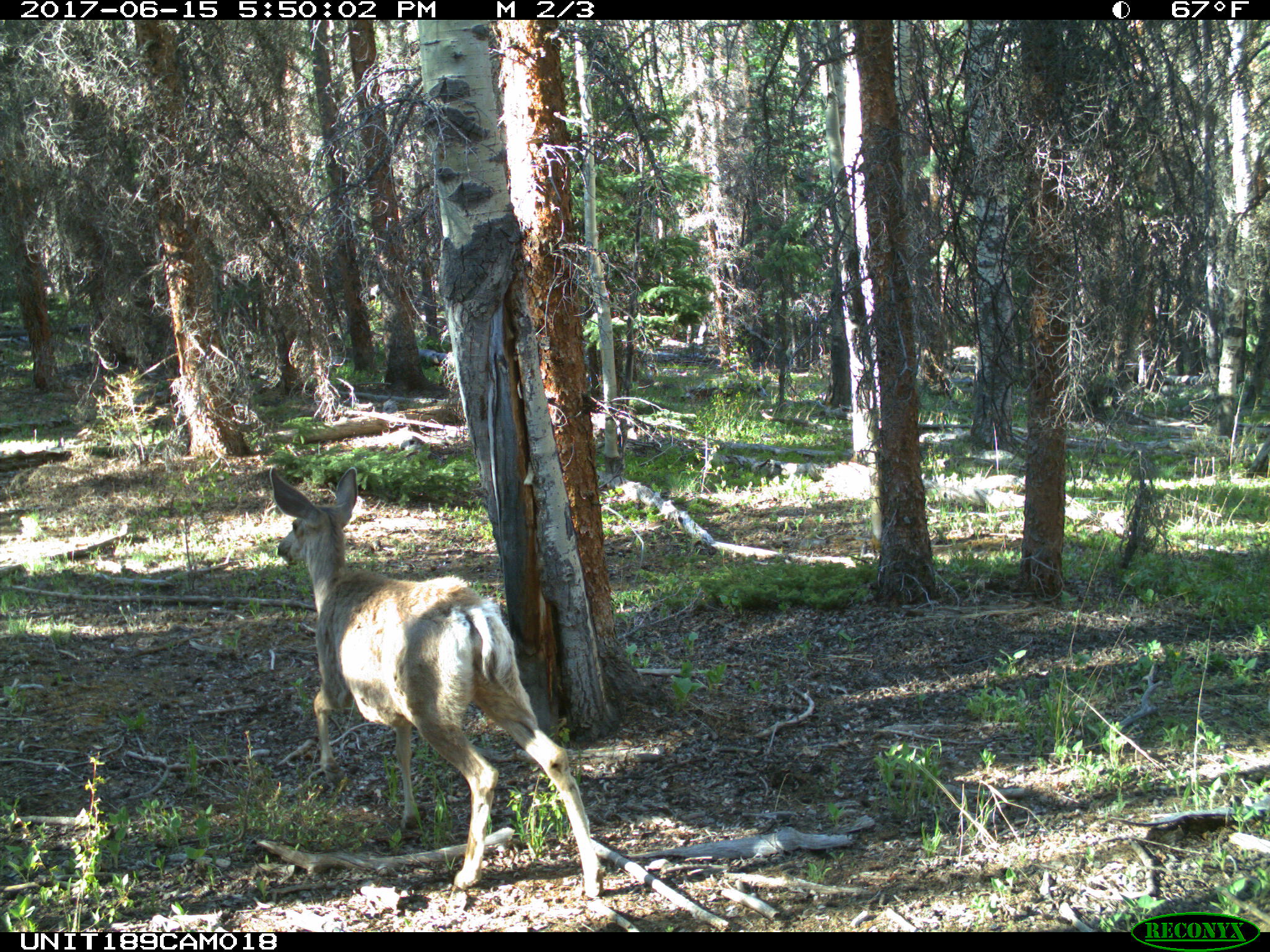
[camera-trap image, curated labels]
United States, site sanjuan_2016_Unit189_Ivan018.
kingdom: Animalia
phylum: Chordata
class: Mammalia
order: Artiodactyla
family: Cervidae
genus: Odocoileus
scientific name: Odocoileus hemionus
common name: mule deer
Odocoileus hemionus (mule deer).